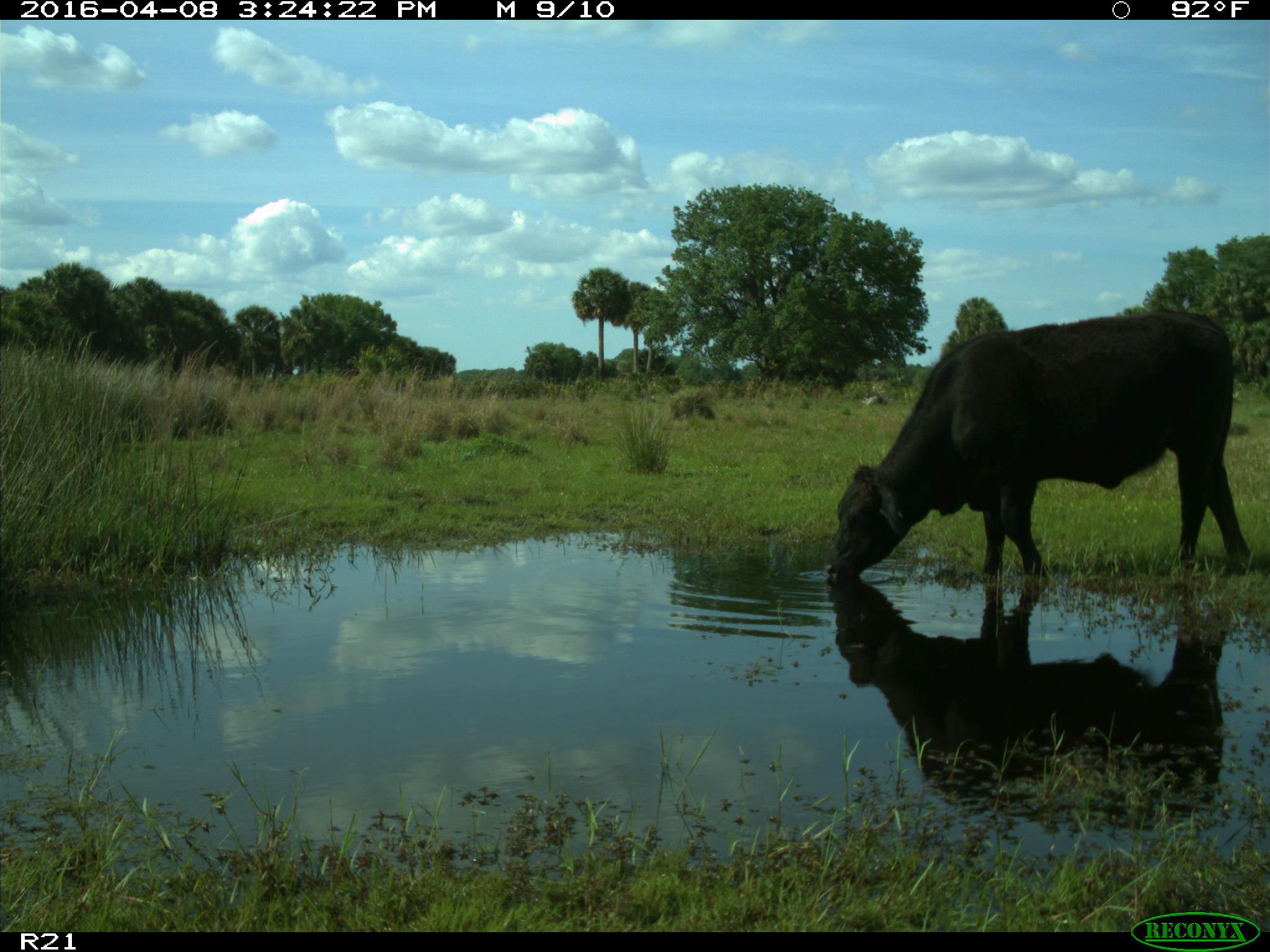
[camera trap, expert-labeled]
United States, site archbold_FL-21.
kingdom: Animalia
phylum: Chordata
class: Mammalia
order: Artiodactyla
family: Bovidae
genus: Bos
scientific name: Bos taurus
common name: domestic cow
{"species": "Bos taurus (domestic cow)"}